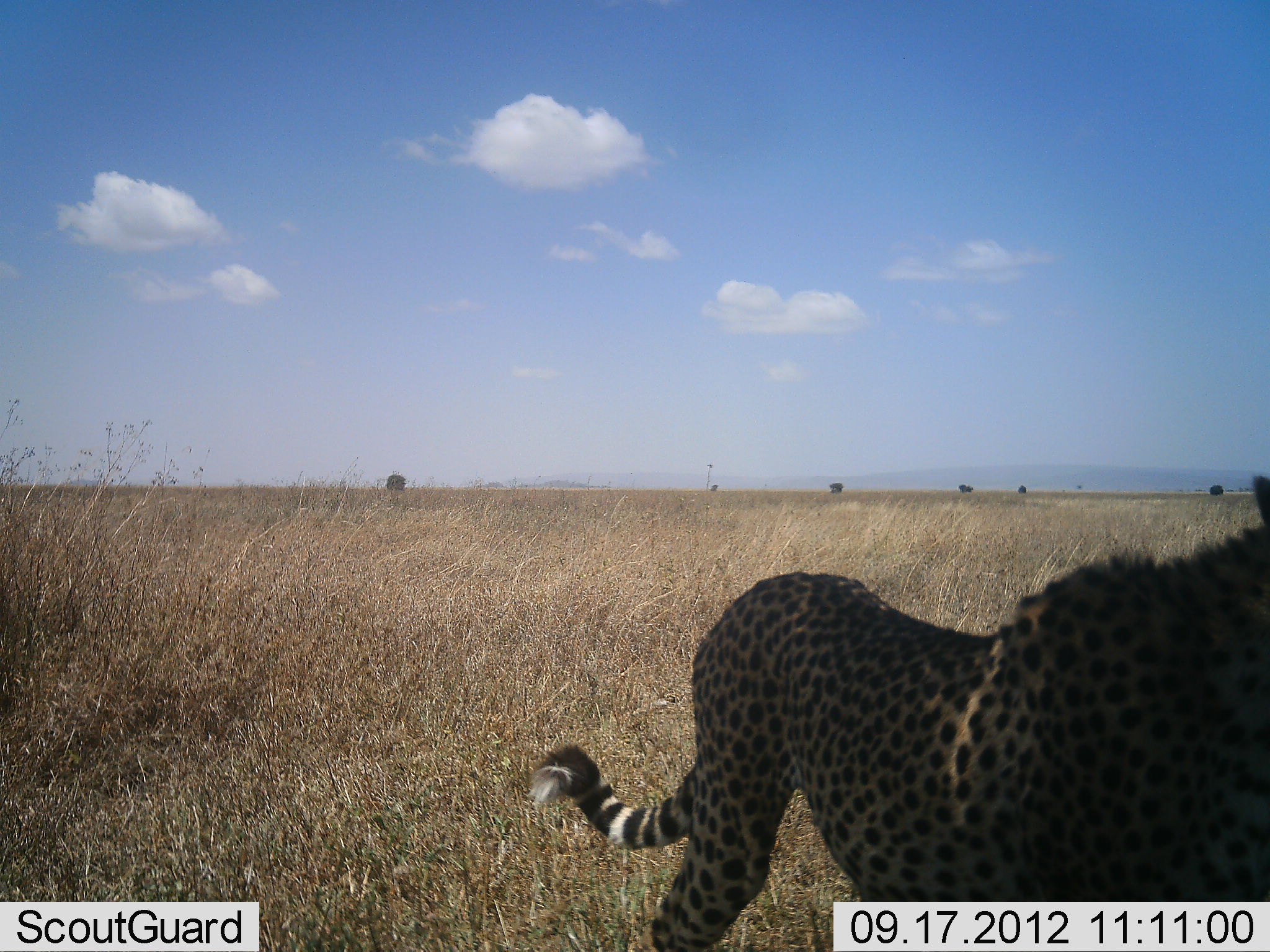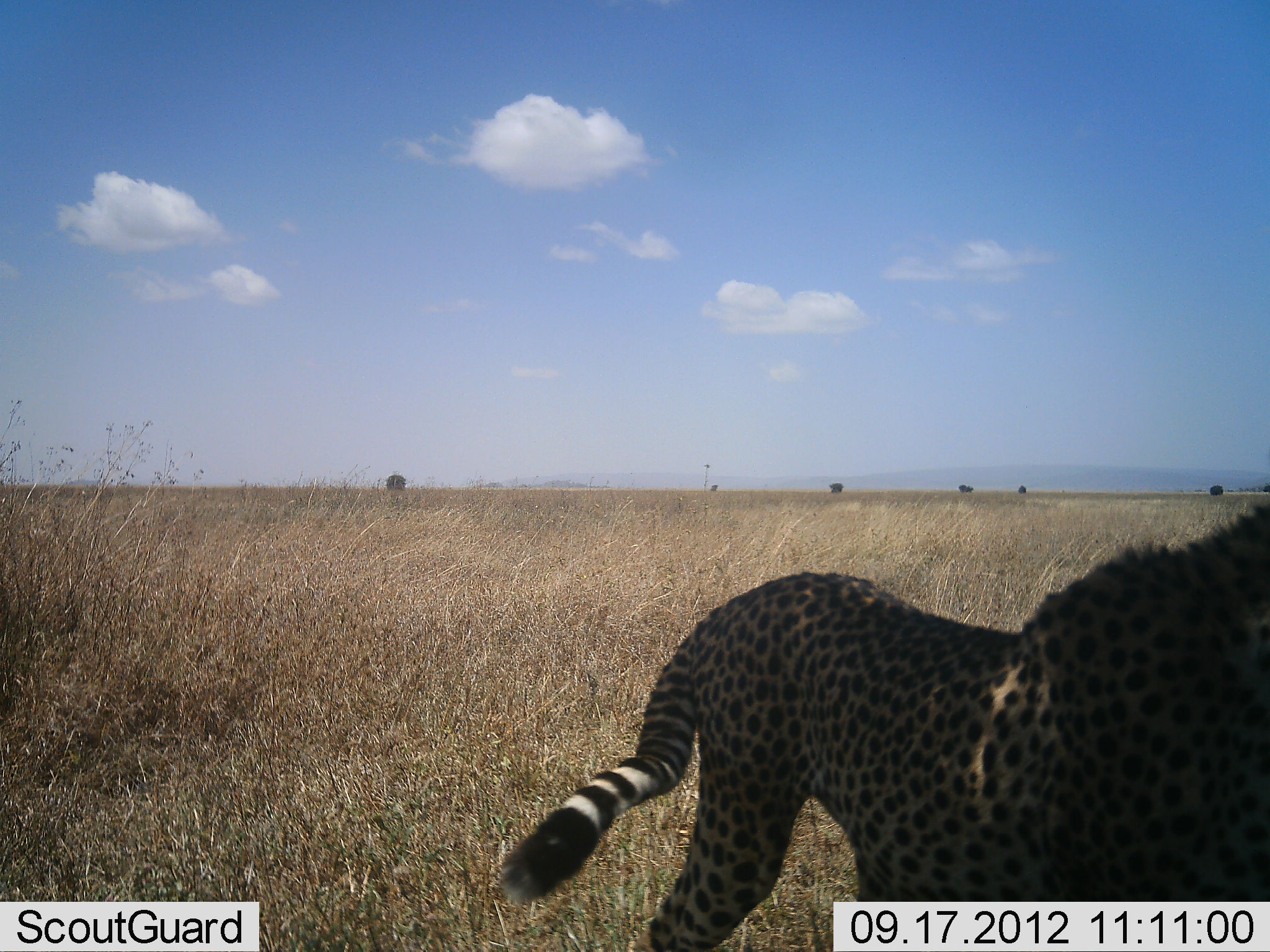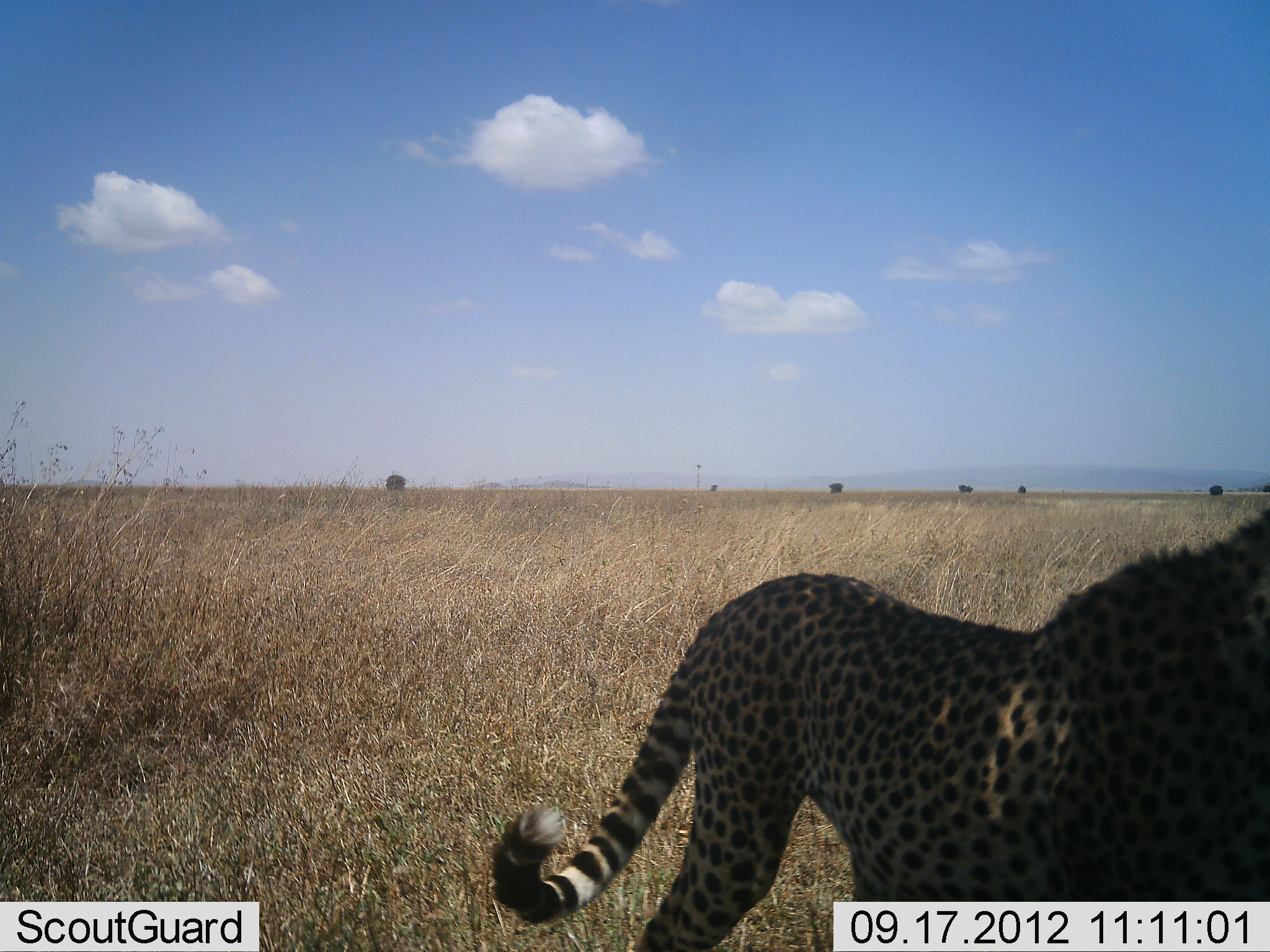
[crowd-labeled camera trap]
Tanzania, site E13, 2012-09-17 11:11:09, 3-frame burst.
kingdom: Animalia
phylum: Chordata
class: Mammalia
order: Carnivora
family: Felidae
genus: Acinonyx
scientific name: Acinonyx jubatus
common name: cheetah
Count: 1.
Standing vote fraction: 100%.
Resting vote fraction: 0%.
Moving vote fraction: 10%.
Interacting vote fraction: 0%.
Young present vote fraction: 0%.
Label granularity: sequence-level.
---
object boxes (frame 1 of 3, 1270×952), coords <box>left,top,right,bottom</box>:
animal: <box>532,478,1270,951</box>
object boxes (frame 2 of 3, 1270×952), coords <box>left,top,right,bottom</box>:
animal: <box>494,499,1270,951</box>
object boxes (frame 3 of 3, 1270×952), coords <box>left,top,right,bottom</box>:
animal: <box>490,512,1270,952</box>